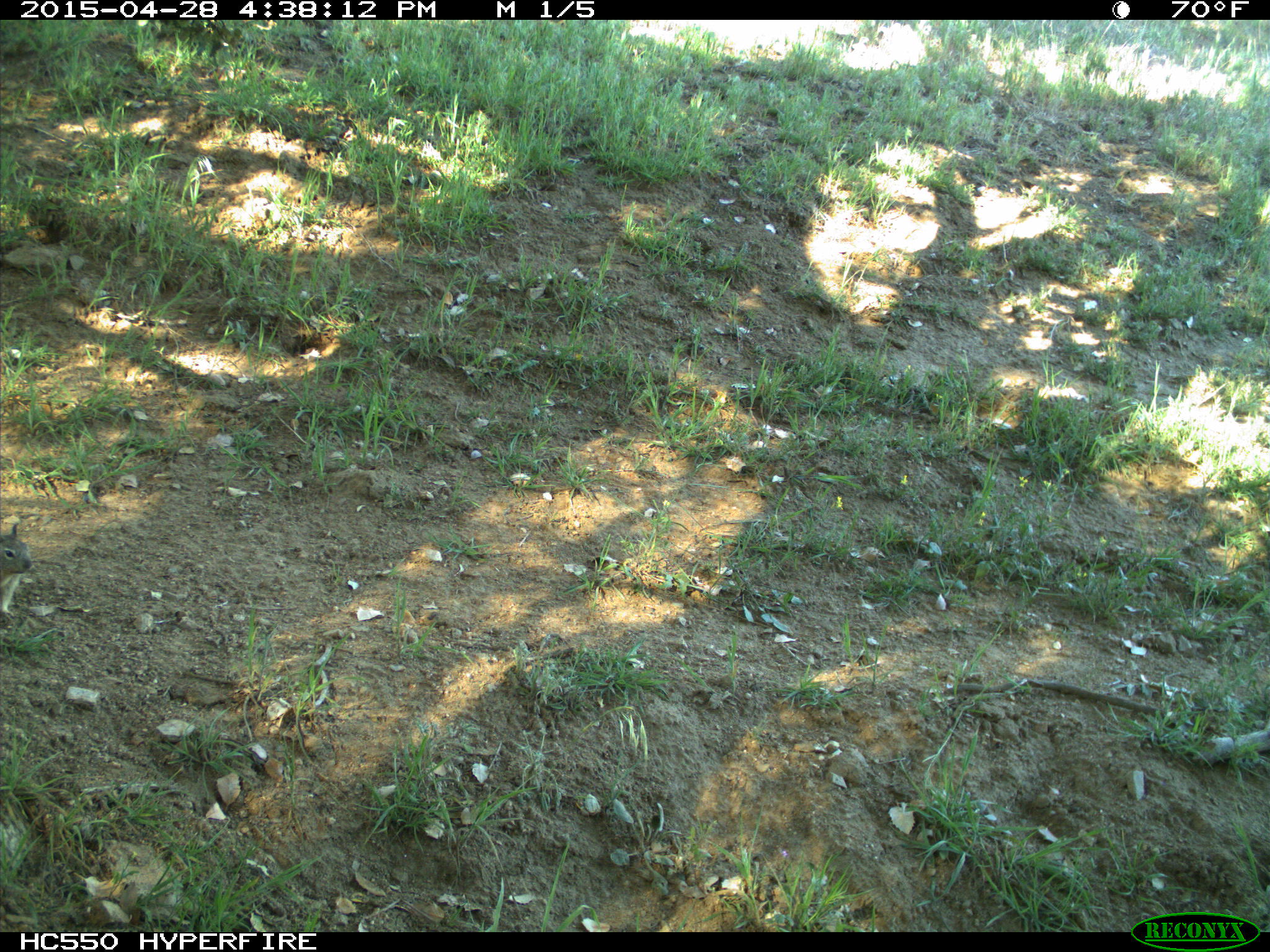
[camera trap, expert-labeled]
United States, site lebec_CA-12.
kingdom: Animalia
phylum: Chordata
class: Mammalia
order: Rodentia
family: Sciuridae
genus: Otospermophilus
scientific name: Otospermophilus beecheyi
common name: california ground squirrel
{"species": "Otospermophilus beecheyi (california ground squirrel)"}